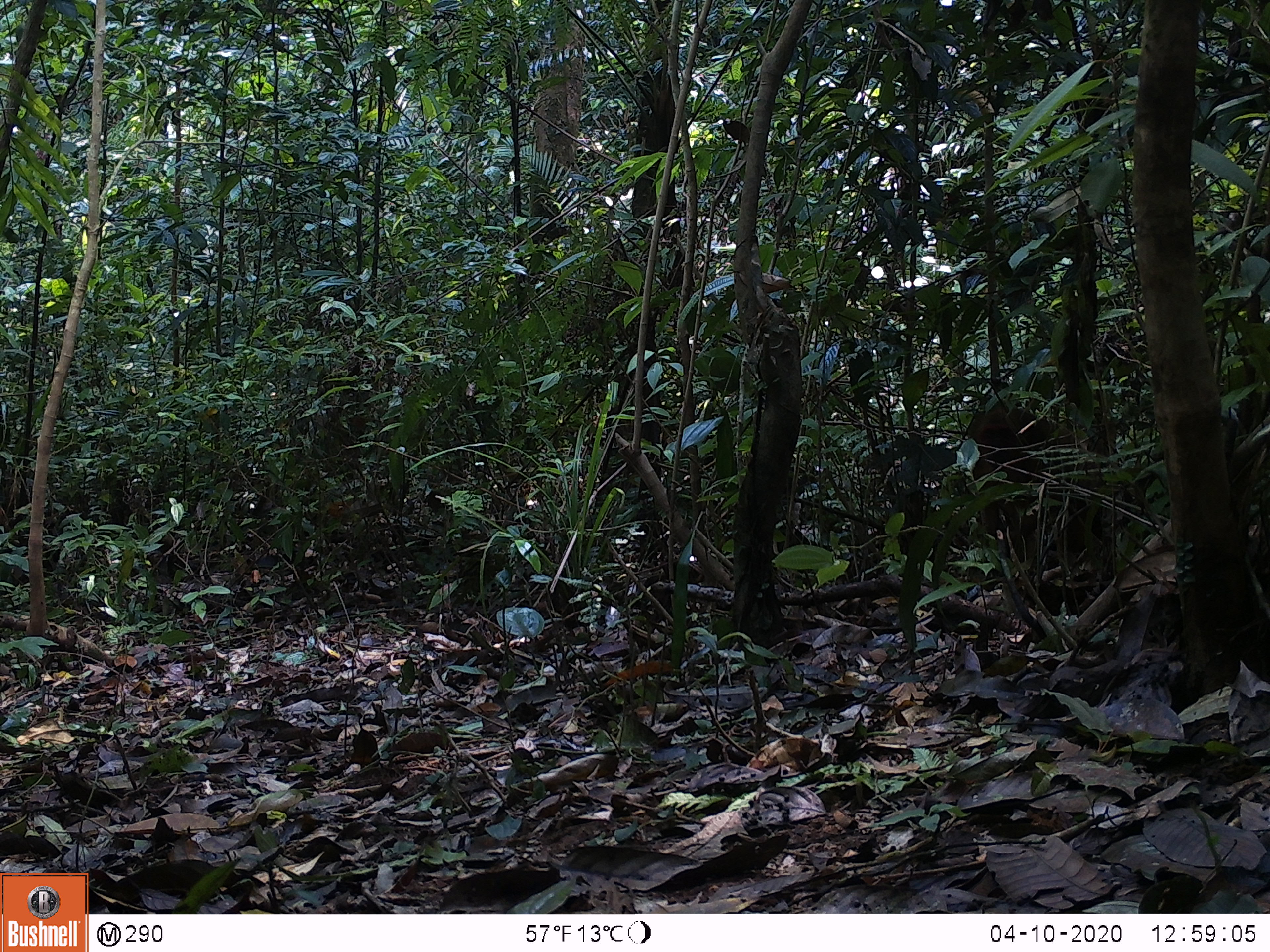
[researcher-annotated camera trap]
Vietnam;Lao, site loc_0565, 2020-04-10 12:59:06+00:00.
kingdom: Animalia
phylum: Chordata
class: Mammalia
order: Primates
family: Cercopithecidae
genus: Macaca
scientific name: Macaca arctoides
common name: stump-tailed macaque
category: stump tailed macaque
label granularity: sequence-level